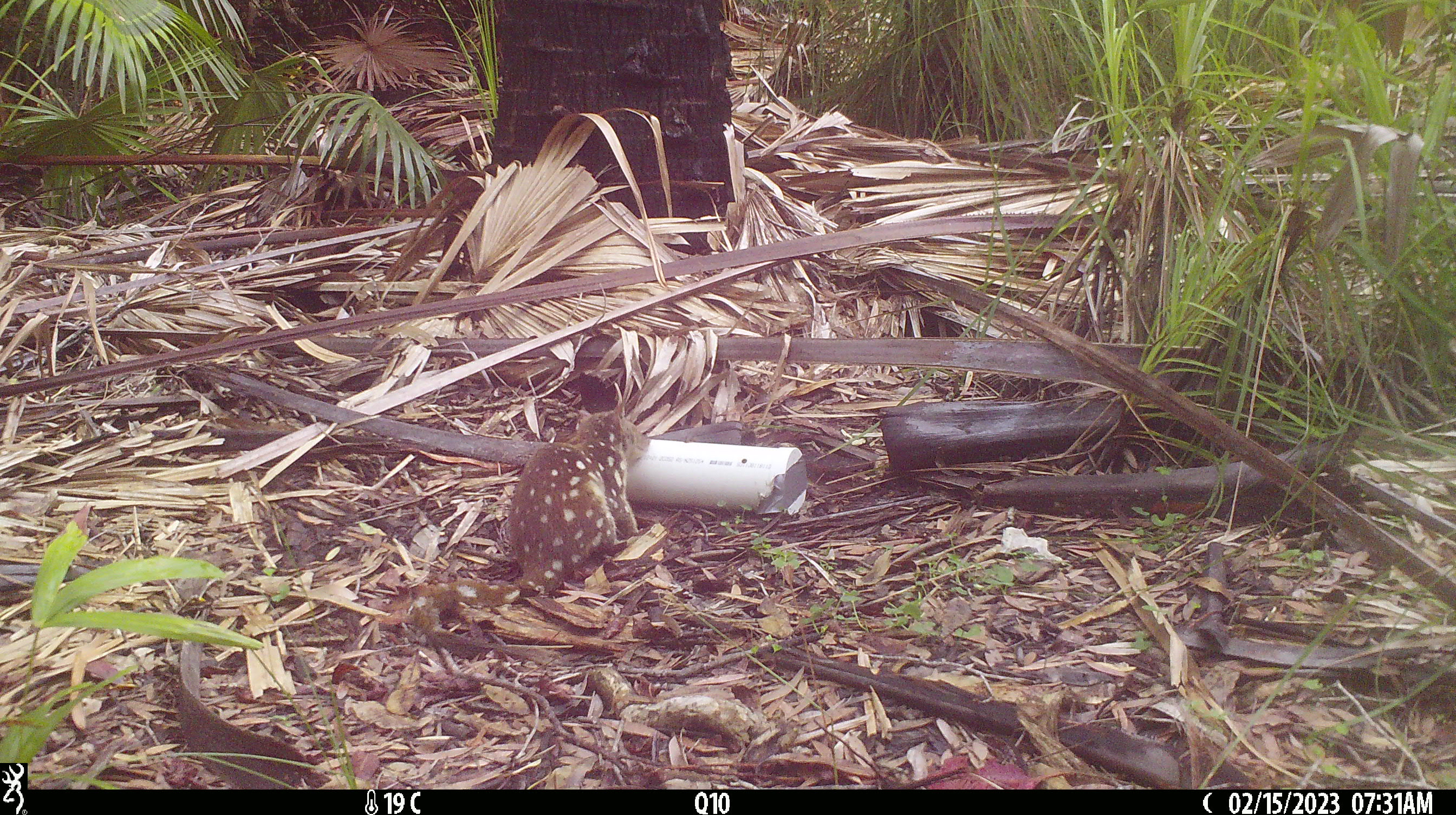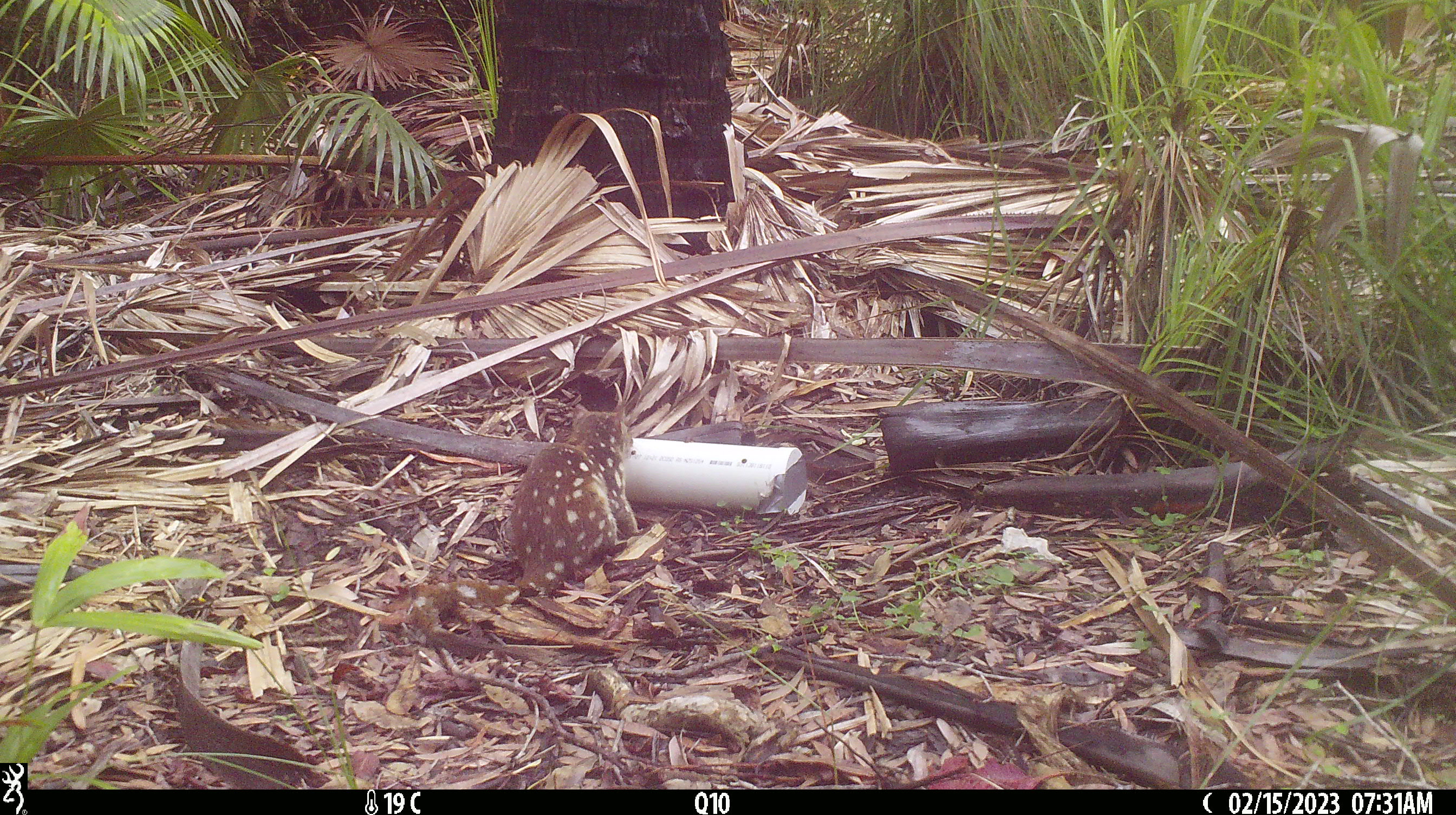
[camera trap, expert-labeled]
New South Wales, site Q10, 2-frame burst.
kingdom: Animalia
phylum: Chordata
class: Mammalia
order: Dasyuromorphia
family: Dasyuridae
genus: Dasyurus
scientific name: Dasyurus maculatus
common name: spotted-tailed quoll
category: quoll